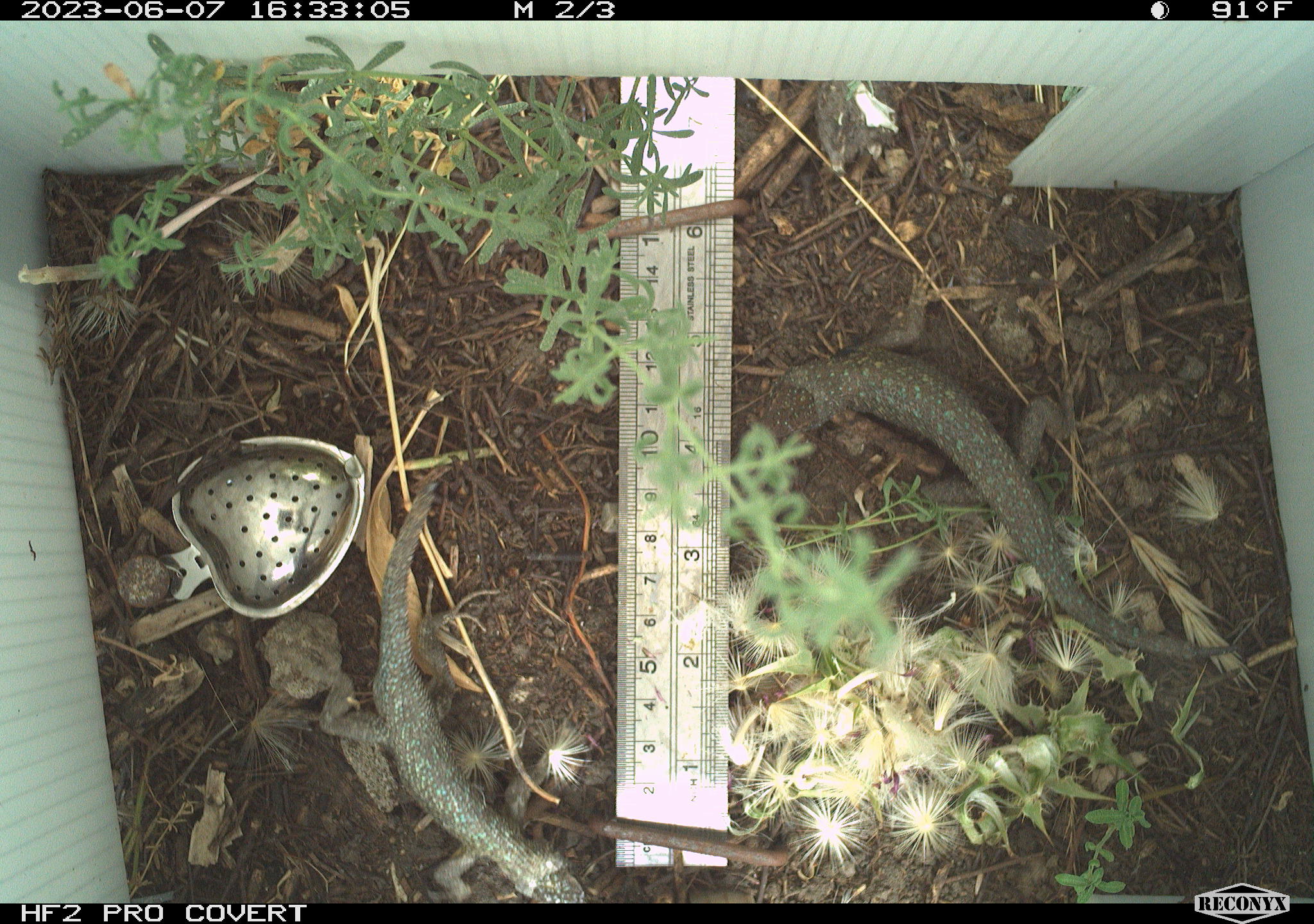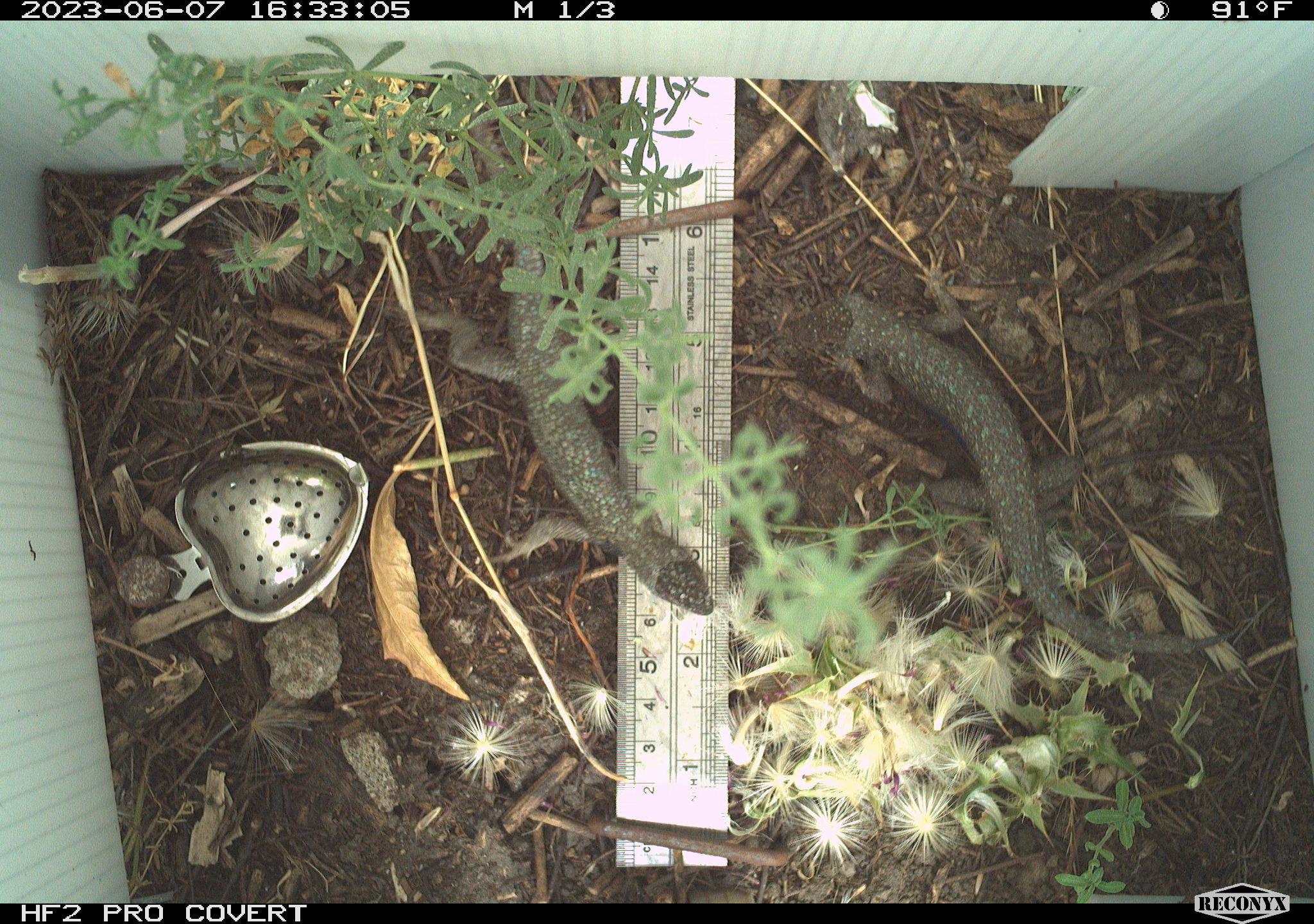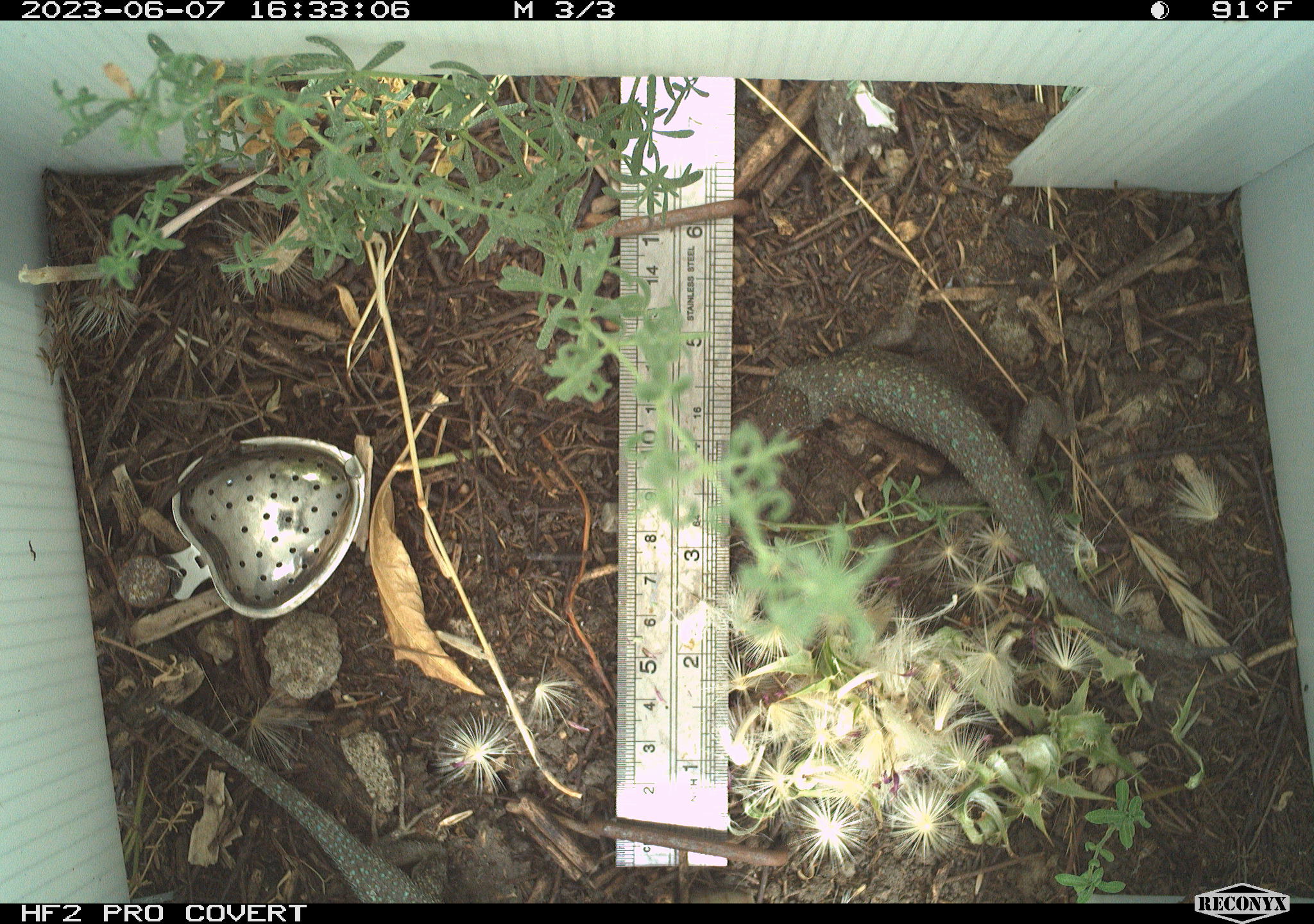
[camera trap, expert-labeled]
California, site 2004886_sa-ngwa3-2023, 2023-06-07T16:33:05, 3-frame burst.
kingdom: Animalia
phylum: Chordata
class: Reptilia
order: Squamata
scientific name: Squamata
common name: lizards and snakes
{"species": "lizards and snakes (Squamata)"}